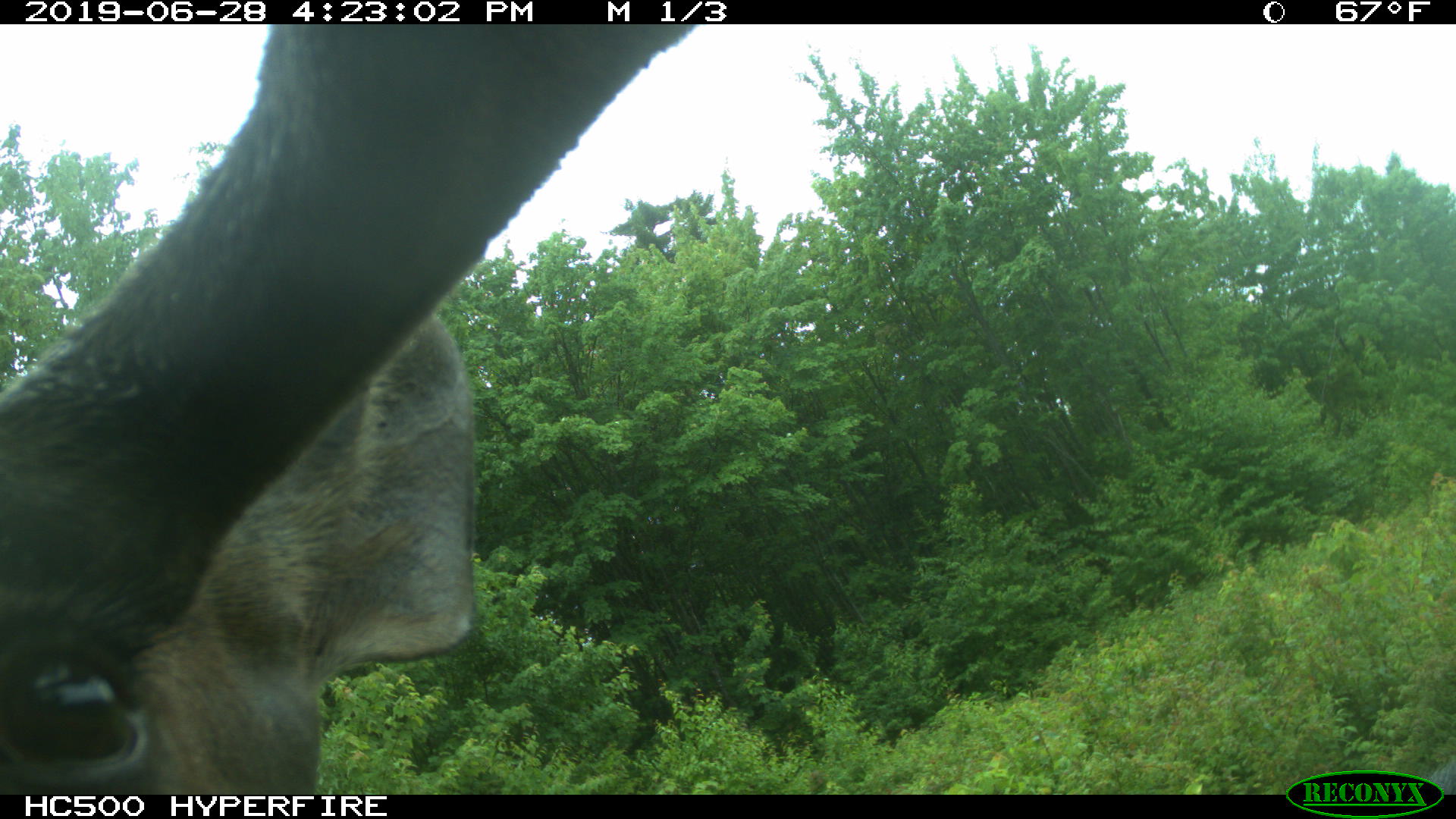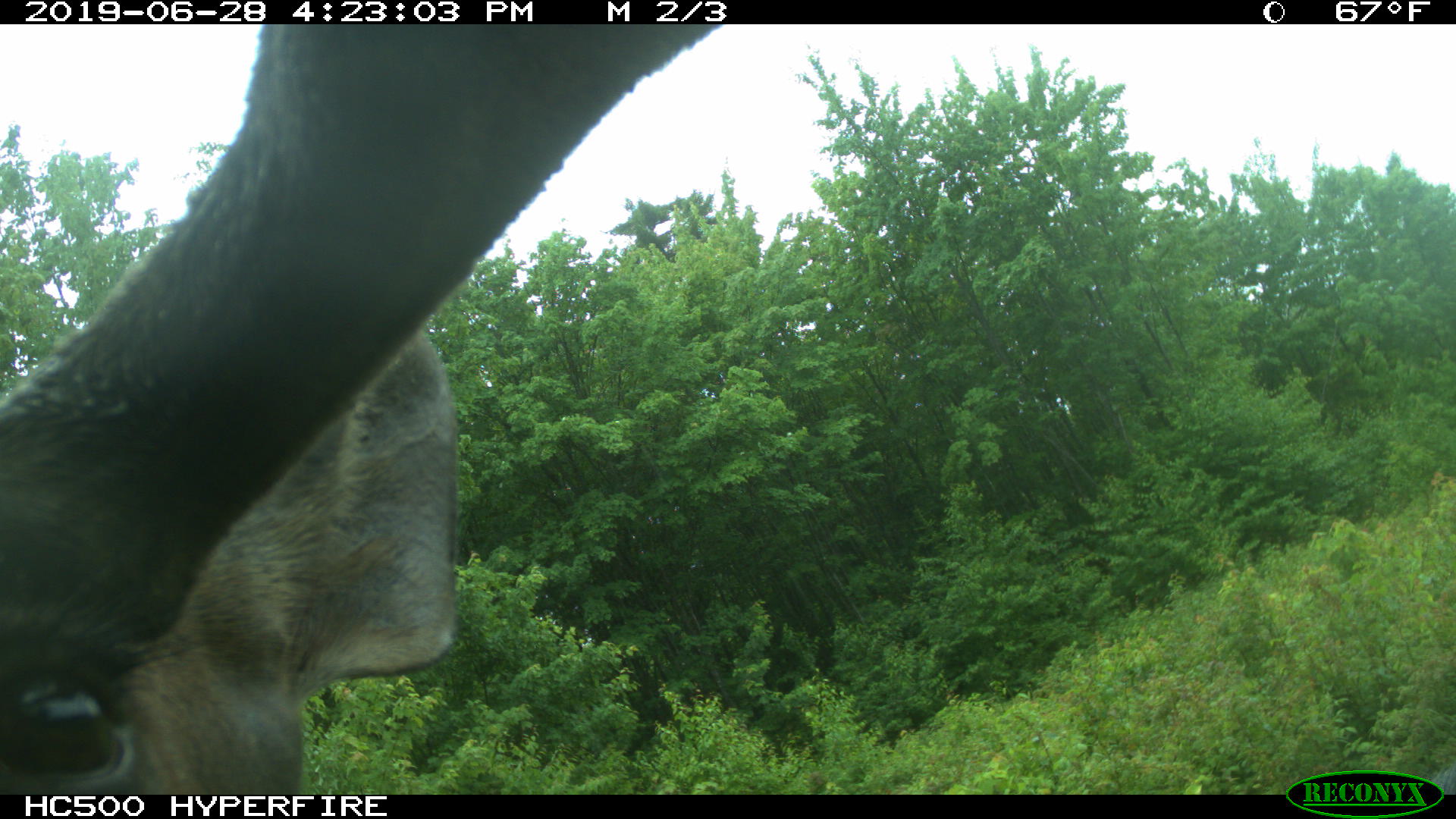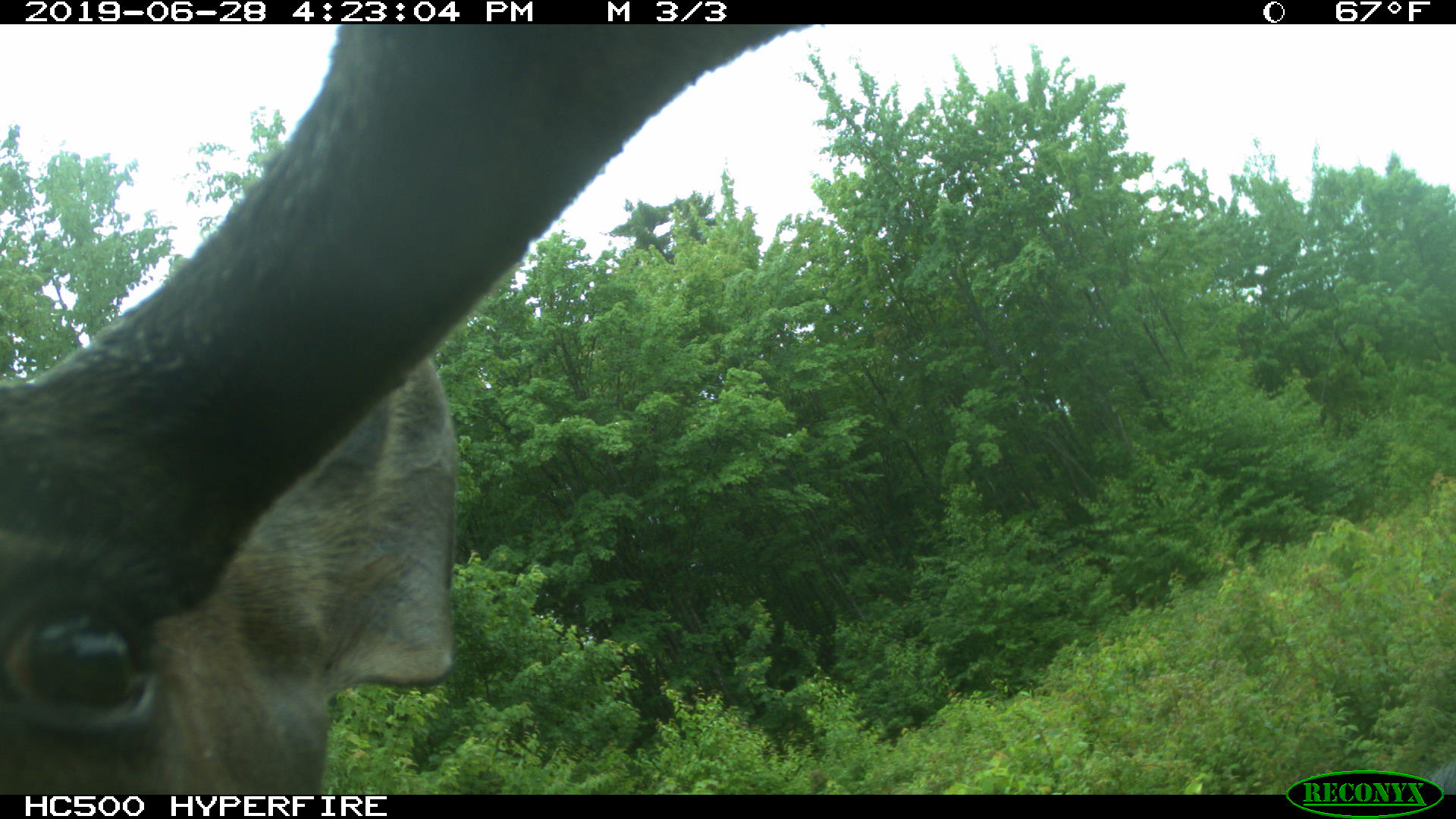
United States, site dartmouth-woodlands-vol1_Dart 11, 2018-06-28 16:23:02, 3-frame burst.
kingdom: Animalia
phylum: Chordata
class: Mammalia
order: Artiodactyla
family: Cervidae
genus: Alces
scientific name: Alces alces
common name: moose